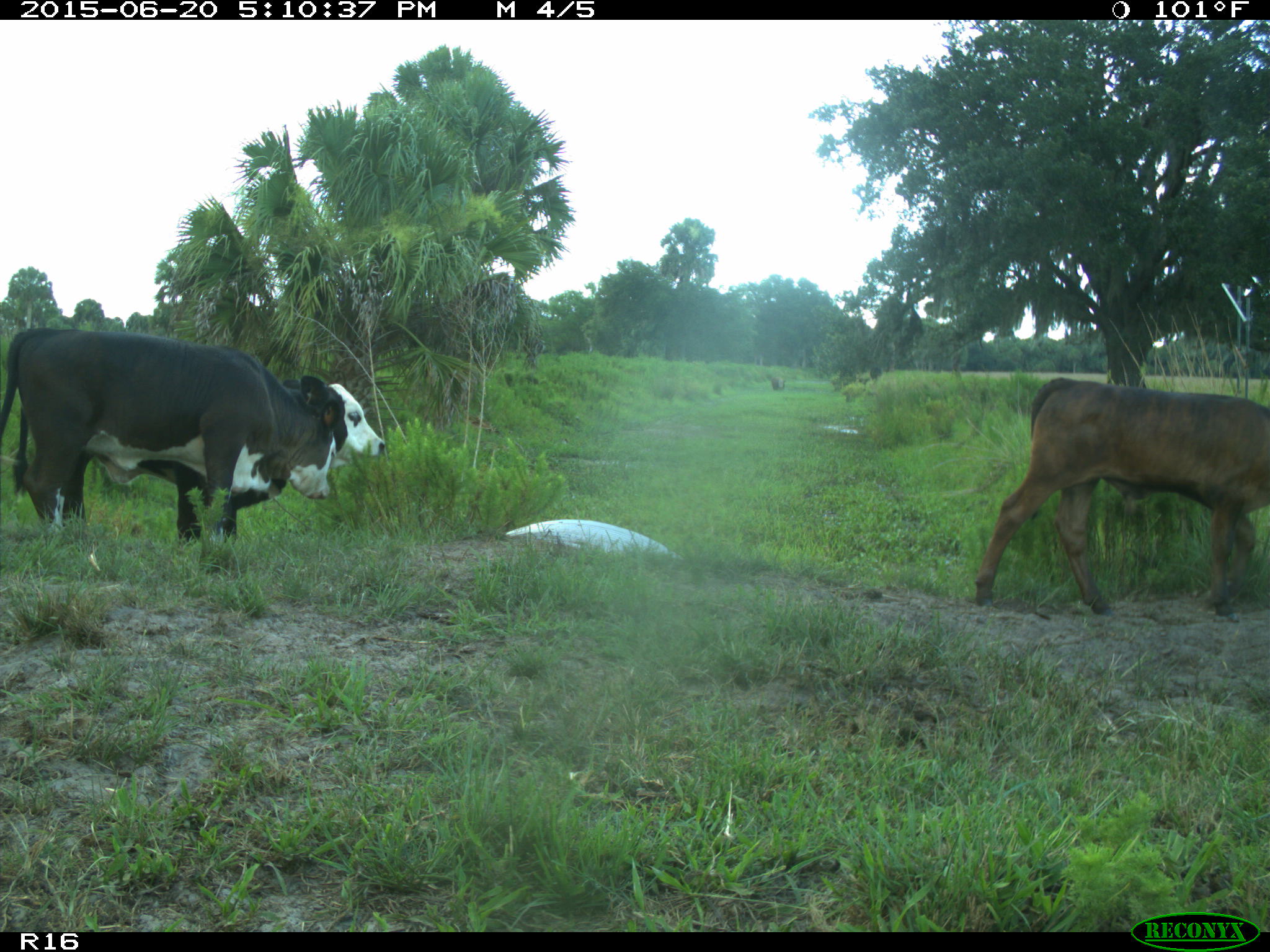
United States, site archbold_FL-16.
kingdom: Animalia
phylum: Chordata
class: Mammalia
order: Artiodactyla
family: Bovidae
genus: Bos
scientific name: Bos taurus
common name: domestic cow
Bos taurus (domestic cow).